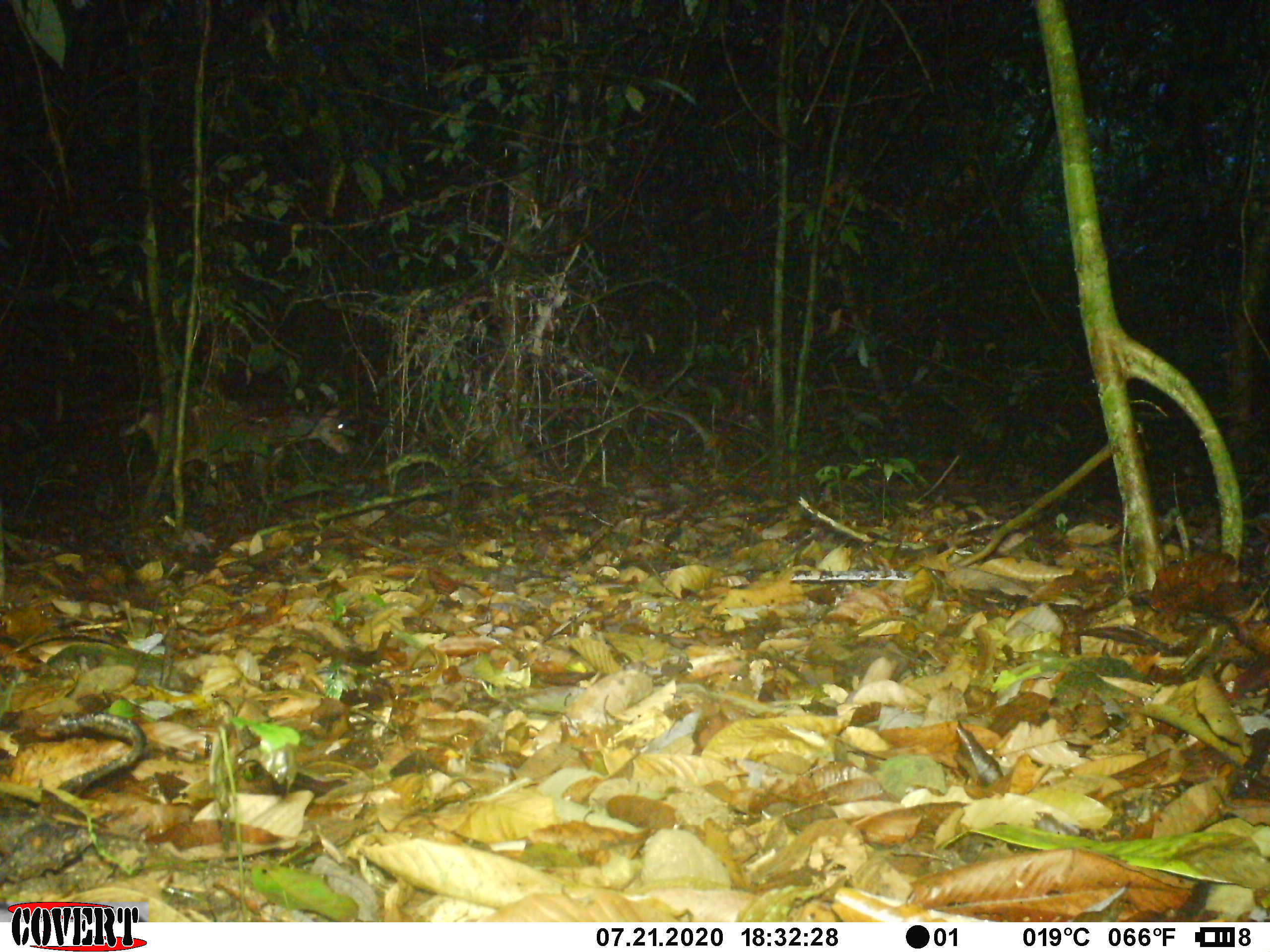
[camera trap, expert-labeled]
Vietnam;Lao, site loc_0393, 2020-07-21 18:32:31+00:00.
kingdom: Animalia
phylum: Chordata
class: Mammalia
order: Artiodactyla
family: Cervidae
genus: Muntiacus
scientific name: Muntiacus vuquangensis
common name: large-antlered muntjac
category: large antlered muntjac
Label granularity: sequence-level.